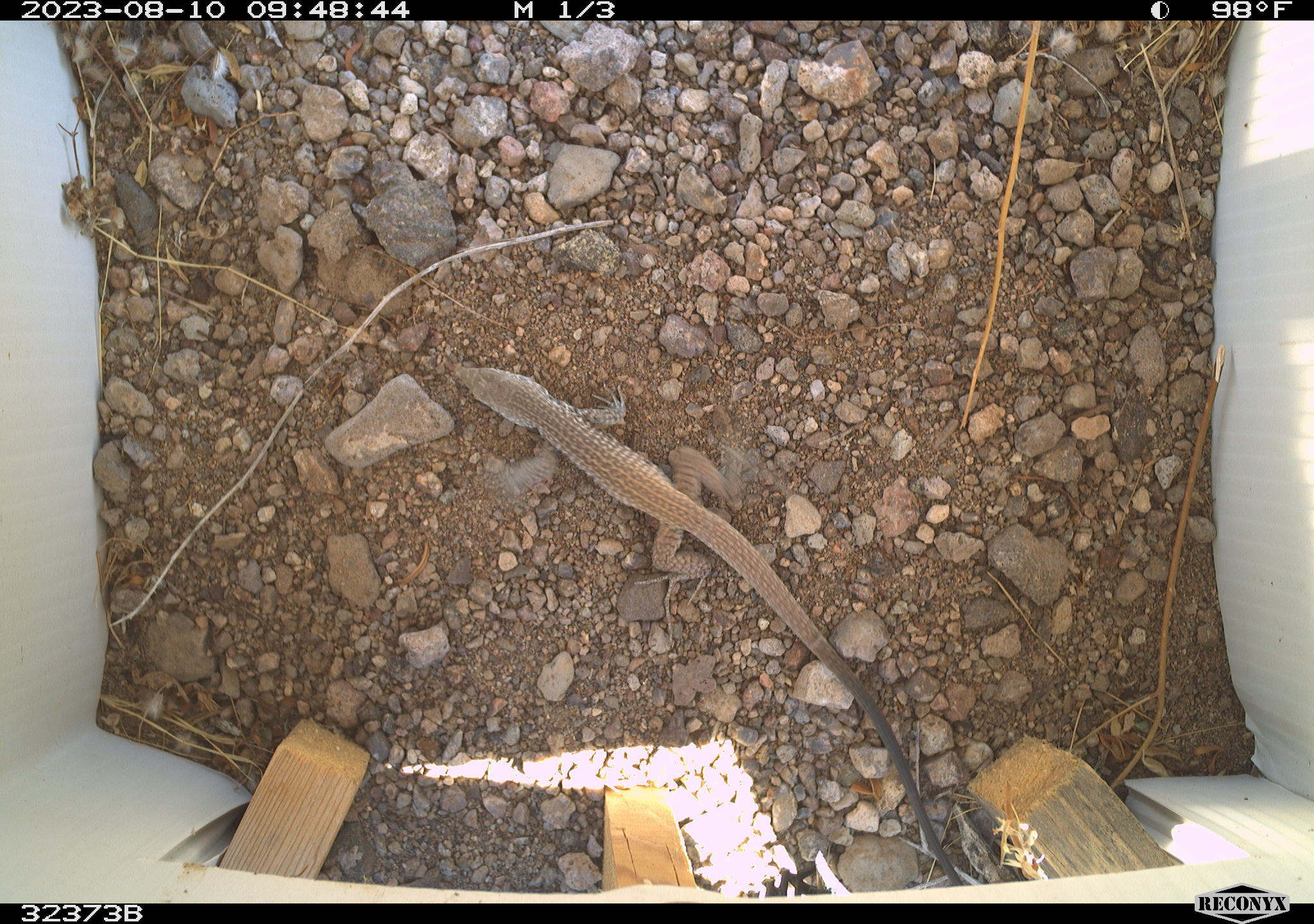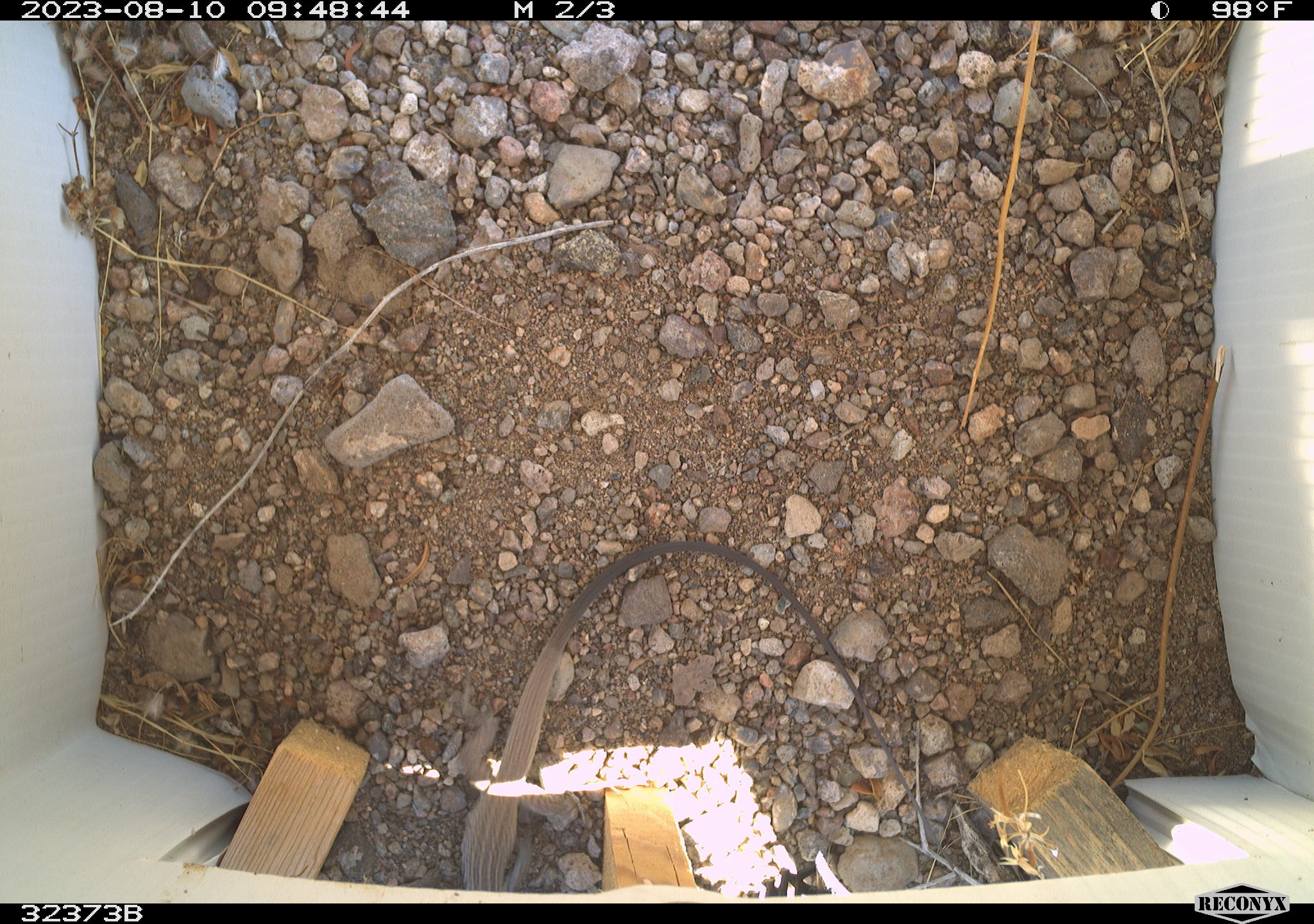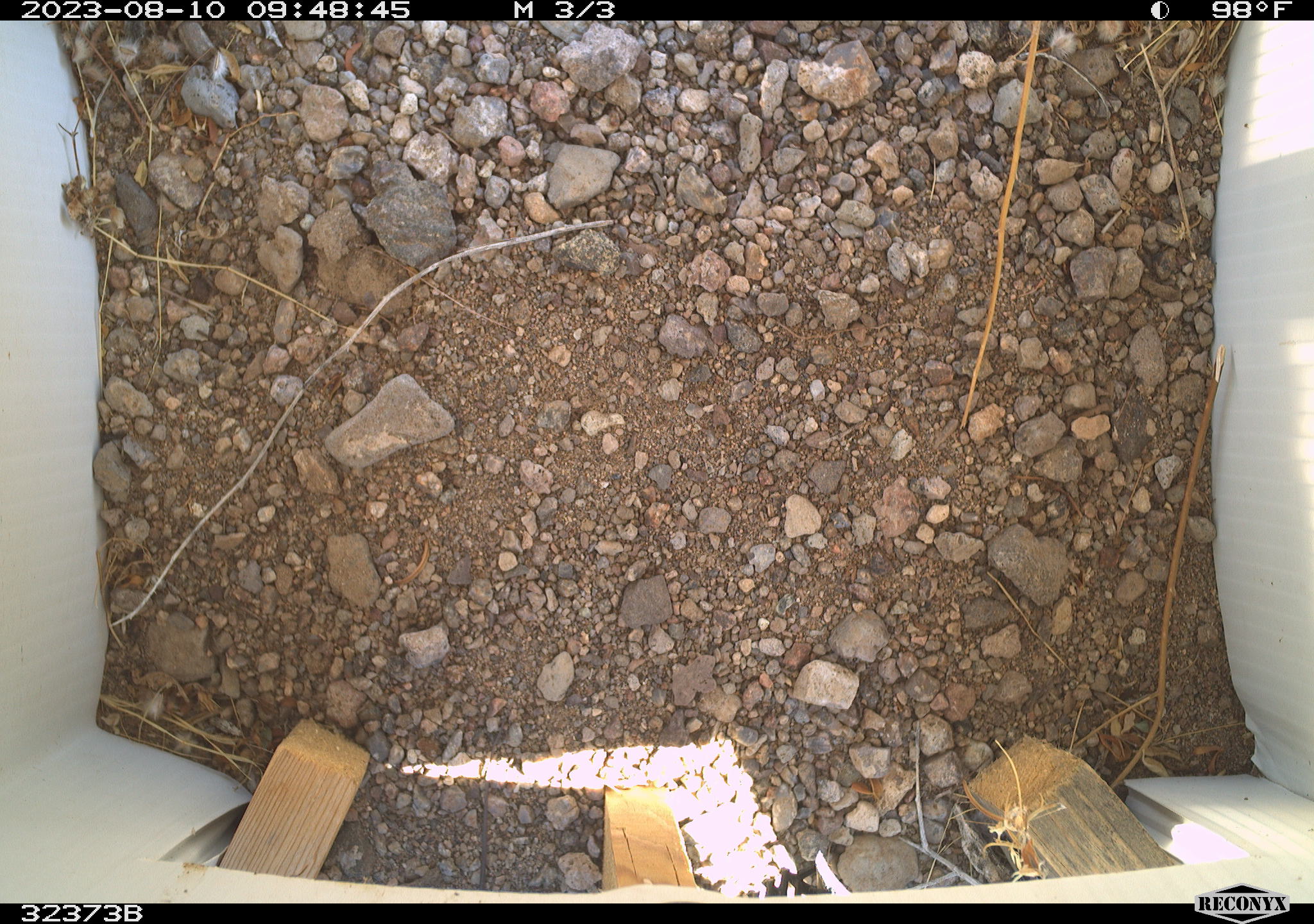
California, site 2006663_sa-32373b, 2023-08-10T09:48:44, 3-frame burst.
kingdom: Animalia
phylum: Chordata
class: Reptilia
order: Squamata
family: Teiidae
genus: Aspidoscelis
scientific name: Aspidoscelis tigris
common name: western whiptail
Western whiptail (Aspidoscelis tigris).